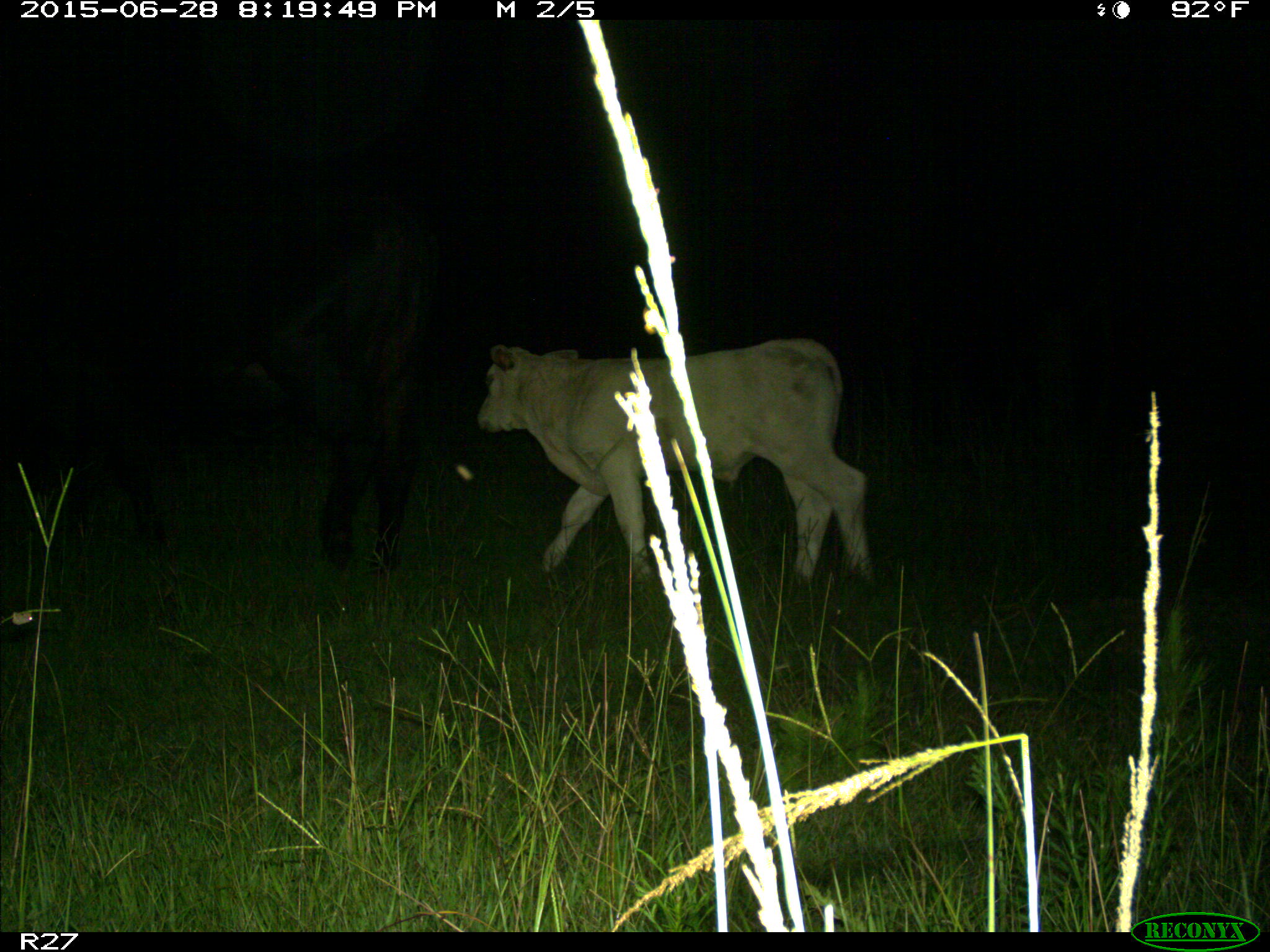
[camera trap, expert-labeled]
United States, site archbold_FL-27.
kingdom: Animalia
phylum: Chordata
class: Mammalia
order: Artiodactyla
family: Bovidae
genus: Bos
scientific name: Bos taurus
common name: domestic cow